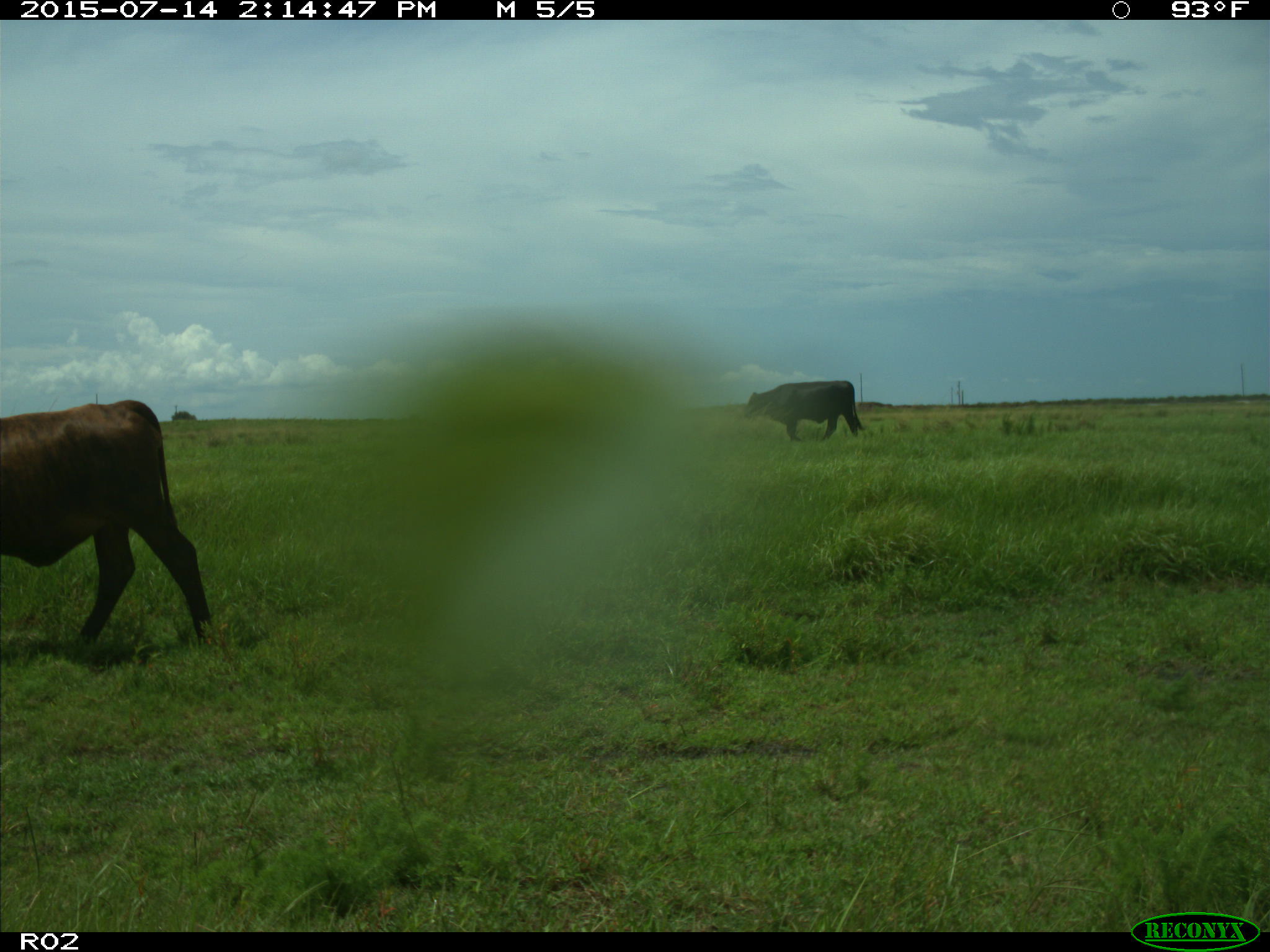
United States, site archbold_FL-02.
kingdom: Animalia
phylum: Chordata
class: Mammalia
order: Artiodactyla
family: Bovidae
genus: Bos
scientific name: Bos taurus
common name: domestic cow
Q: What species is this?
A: Bos taurus (domestic cow).